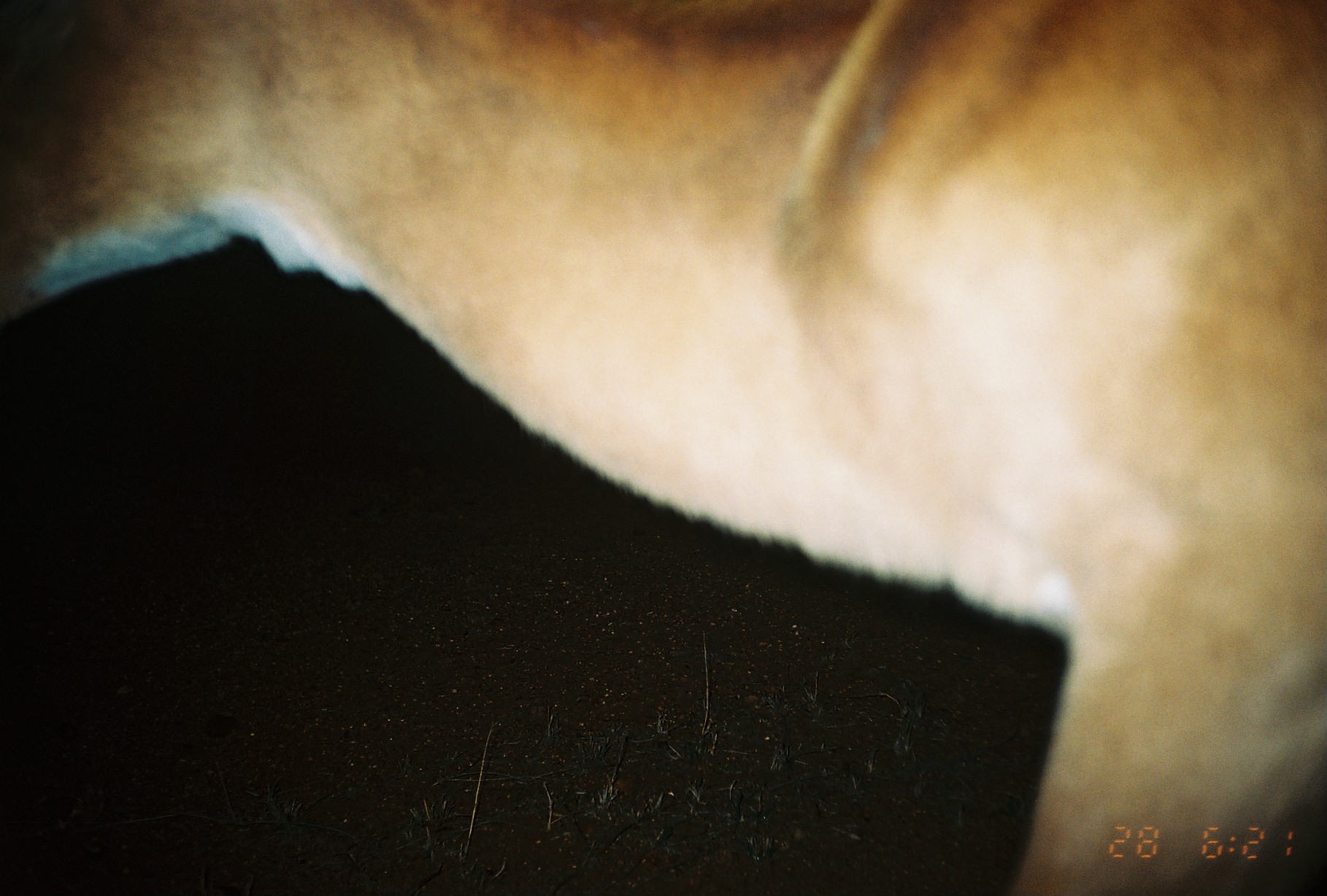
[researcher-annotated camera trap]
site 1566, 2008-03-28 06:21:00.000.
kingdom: Animalia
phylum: Chordata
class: Mammalia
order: Artiodactyla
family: Bovidae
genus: Aepyceros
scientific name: Aepyceros melampus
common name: impala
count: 1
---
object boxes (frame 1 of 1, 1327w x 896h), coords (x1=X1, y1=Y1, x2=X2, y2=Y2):
aepyceros melampus: (x1=0, y1=0, x2=1324, y2=890)